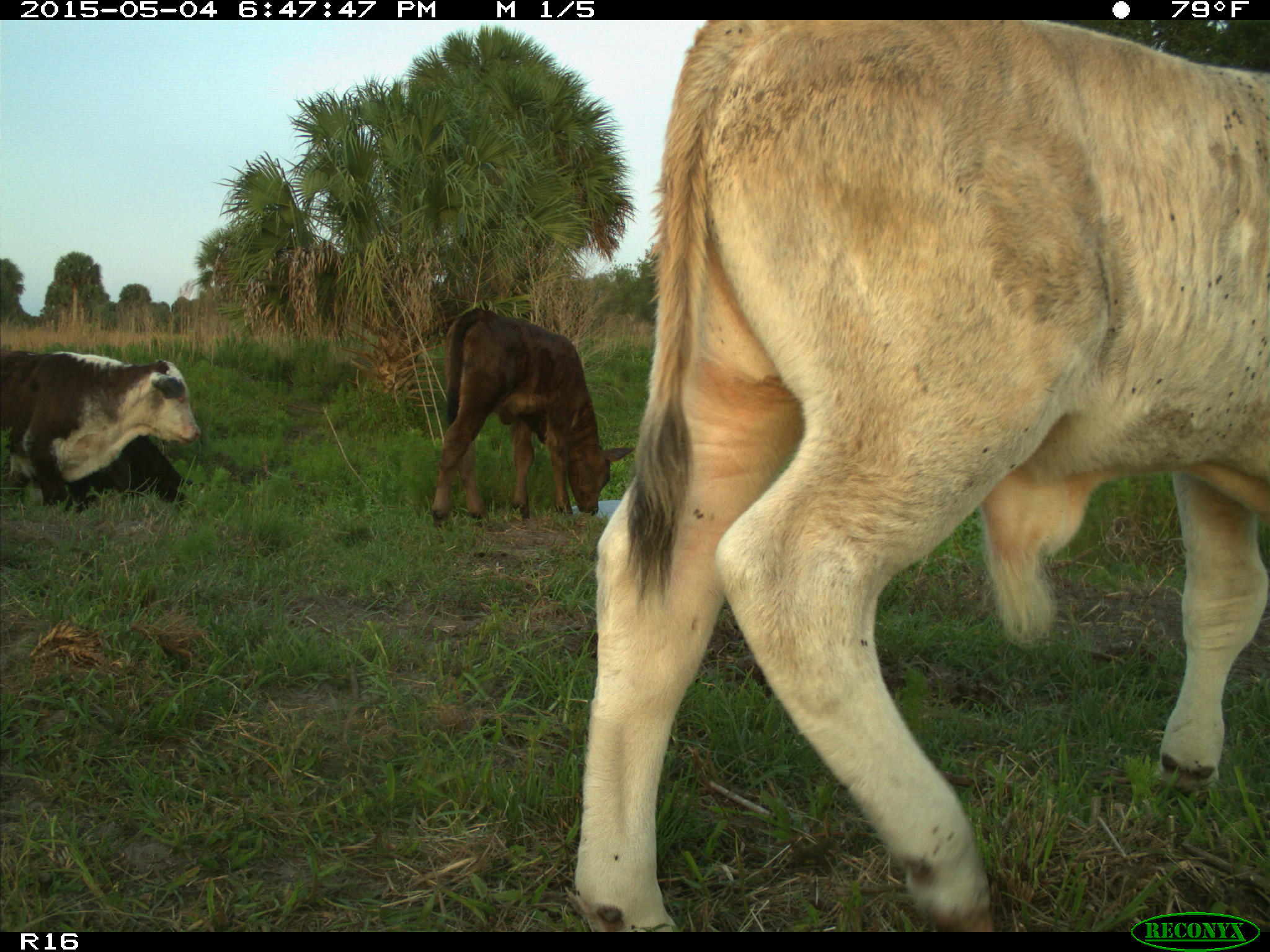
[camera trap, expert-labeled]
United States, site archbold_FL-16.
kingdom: Animalia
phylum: Chordata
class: Mammalia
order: Artiodactyla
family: Bovidae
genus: Bos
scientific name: Bos taurus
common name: domestic cow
Bos taurus (domestic cow).